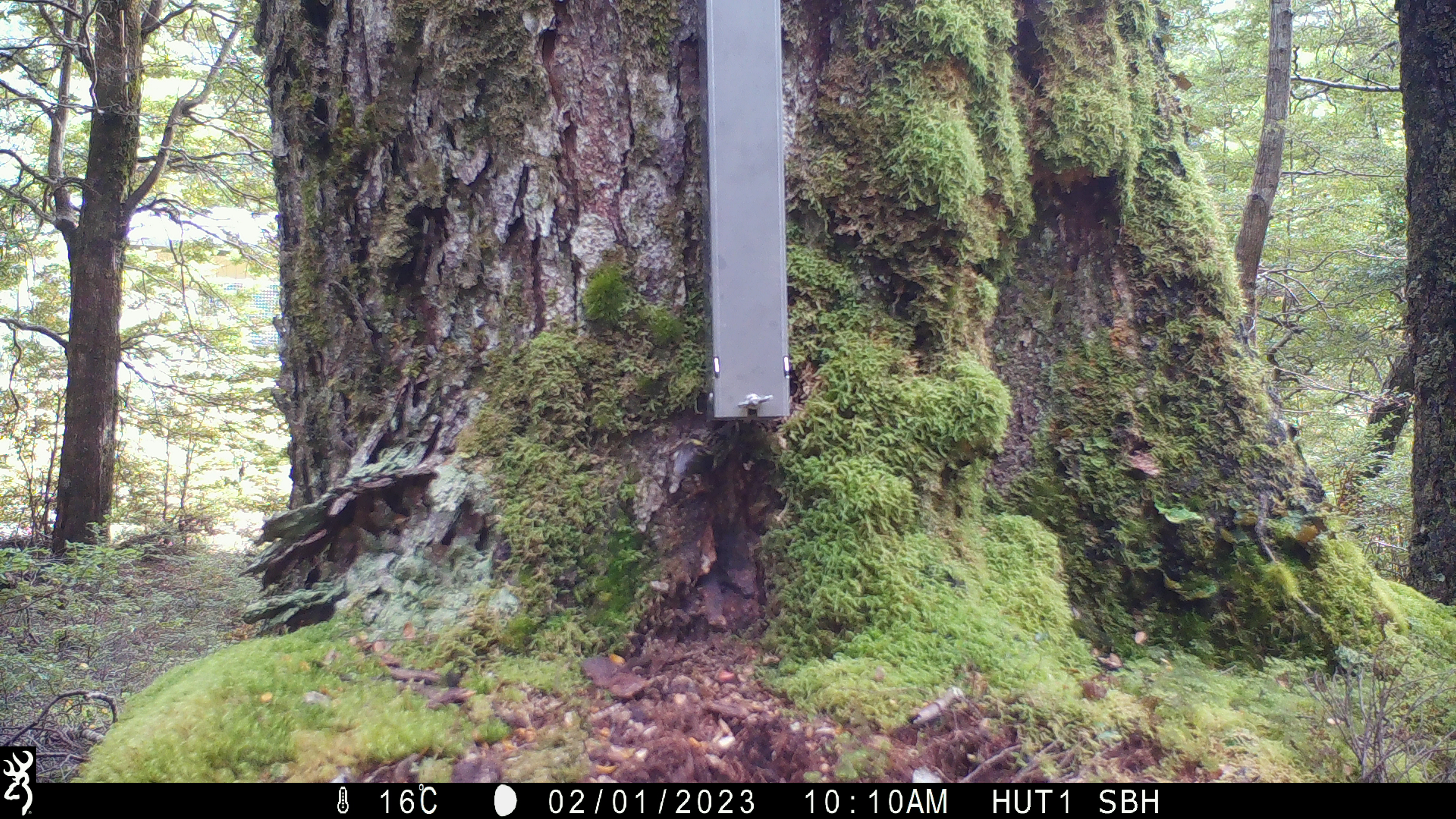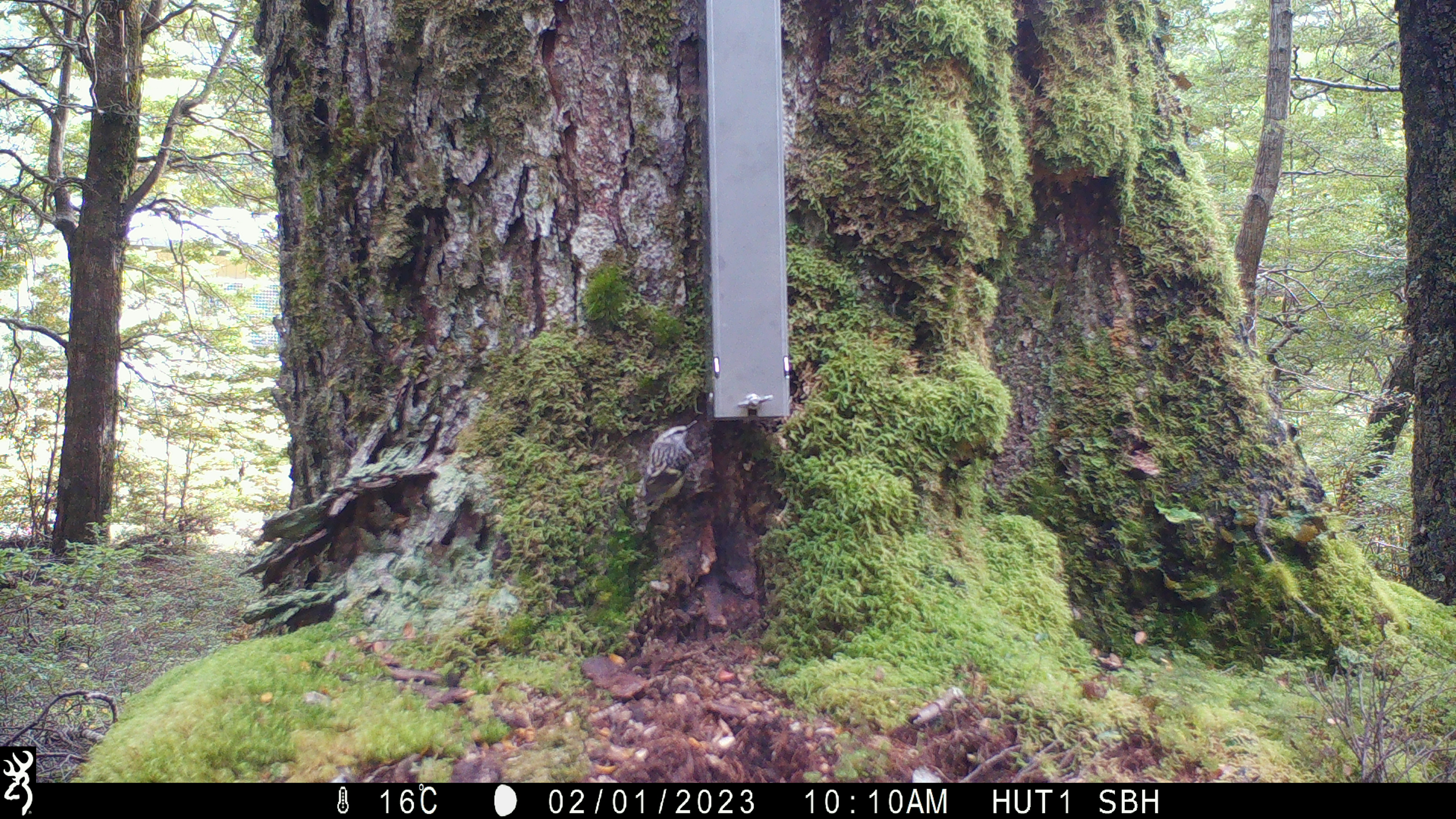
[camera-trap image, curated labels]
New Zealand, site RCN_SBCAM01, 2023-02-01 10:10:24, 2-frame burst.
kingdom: Animalia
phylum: Chordata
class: Aves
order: Passeriformes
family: Acanthisittidae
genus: Acanthisitta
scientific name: Acanthisitta chloris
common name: rifleman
Rifleman (Acanthisitta chloris).